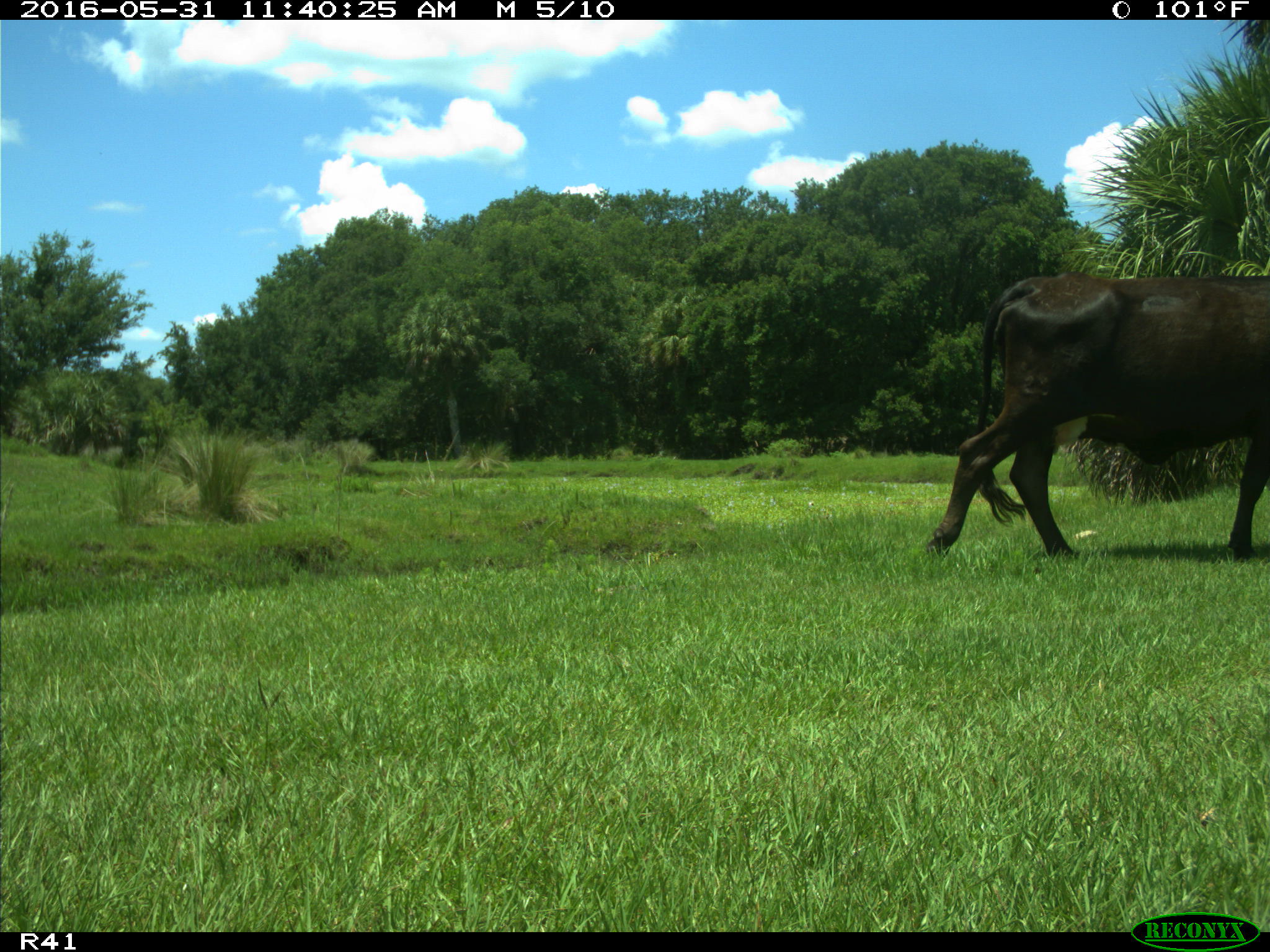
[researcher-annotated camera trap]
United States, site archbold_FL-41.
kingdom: Animalia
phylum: Chordata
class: Mammalia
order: Artiodactyla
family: Bovidae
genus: Bos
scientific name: Bos taurus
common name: domestic cow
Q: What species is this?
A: Bos taurus (domestic cow).